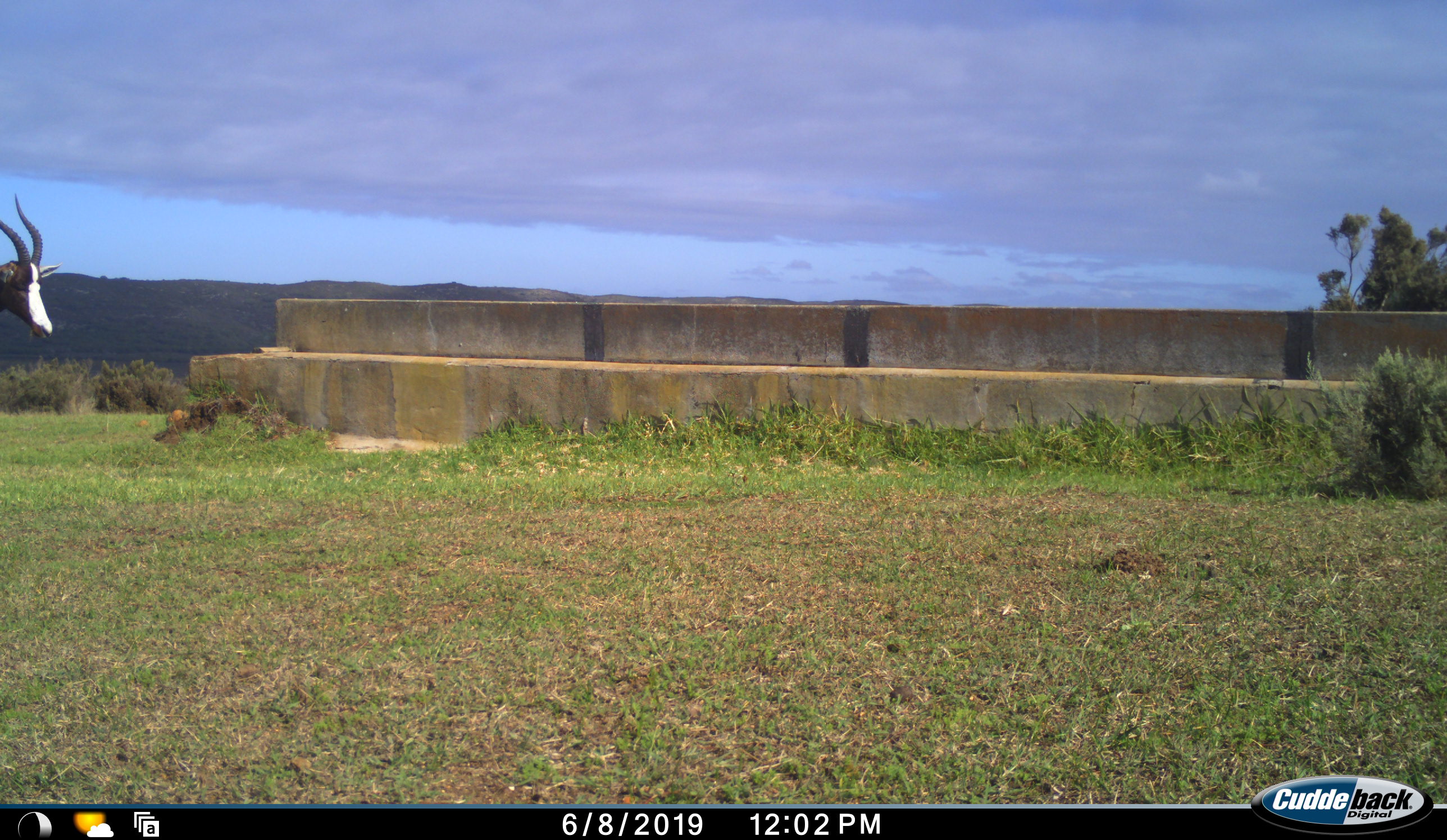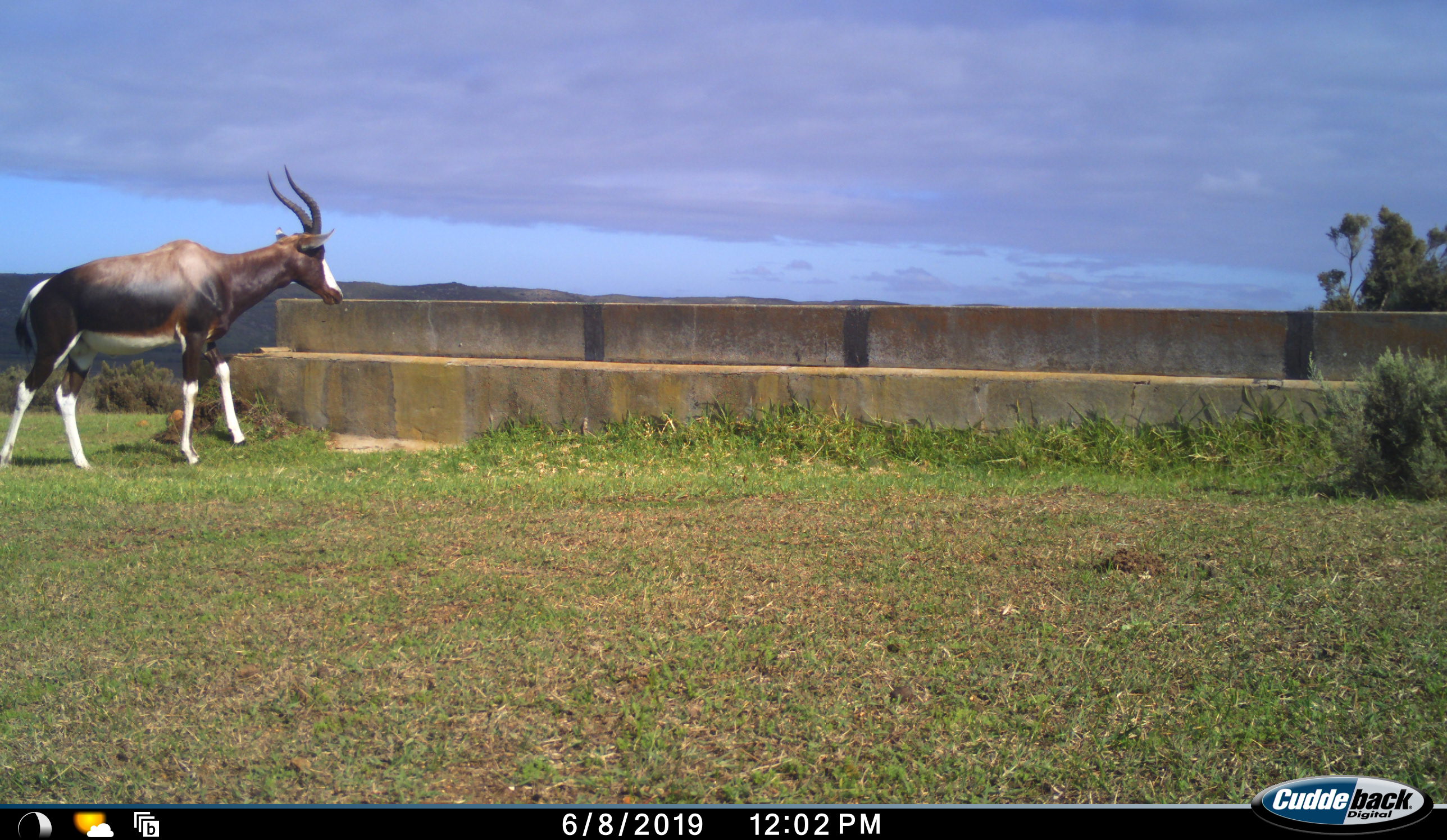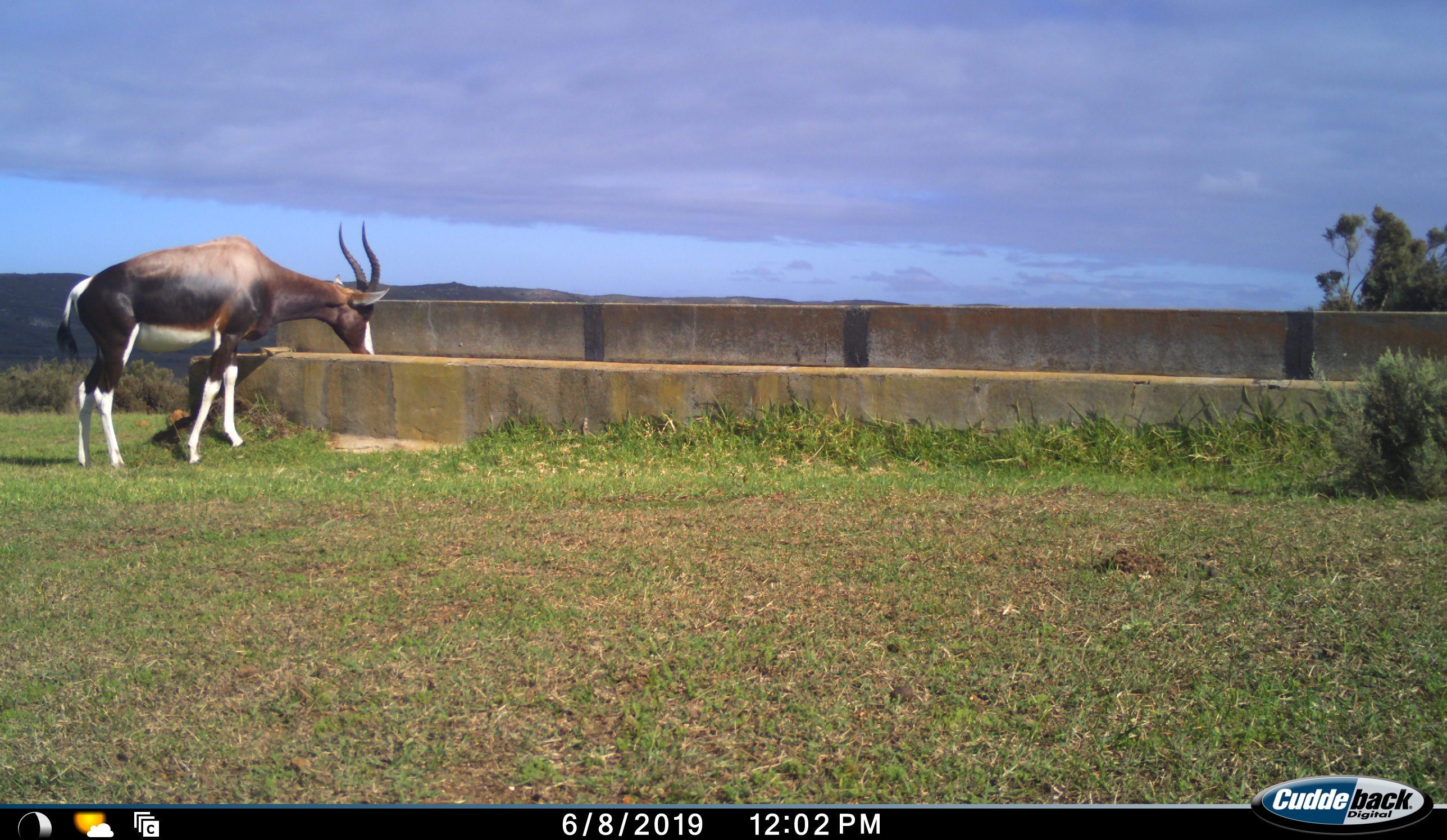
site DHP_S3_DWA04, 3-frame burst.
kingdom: Animalia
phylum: Chordata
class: Mammalia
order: Artiodactyla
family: Bovidae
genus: Damaliscus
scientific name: Damaliscus pygargus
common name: bontebok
Bontebok (Damaliscus pygargus), count 1. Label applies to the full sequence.